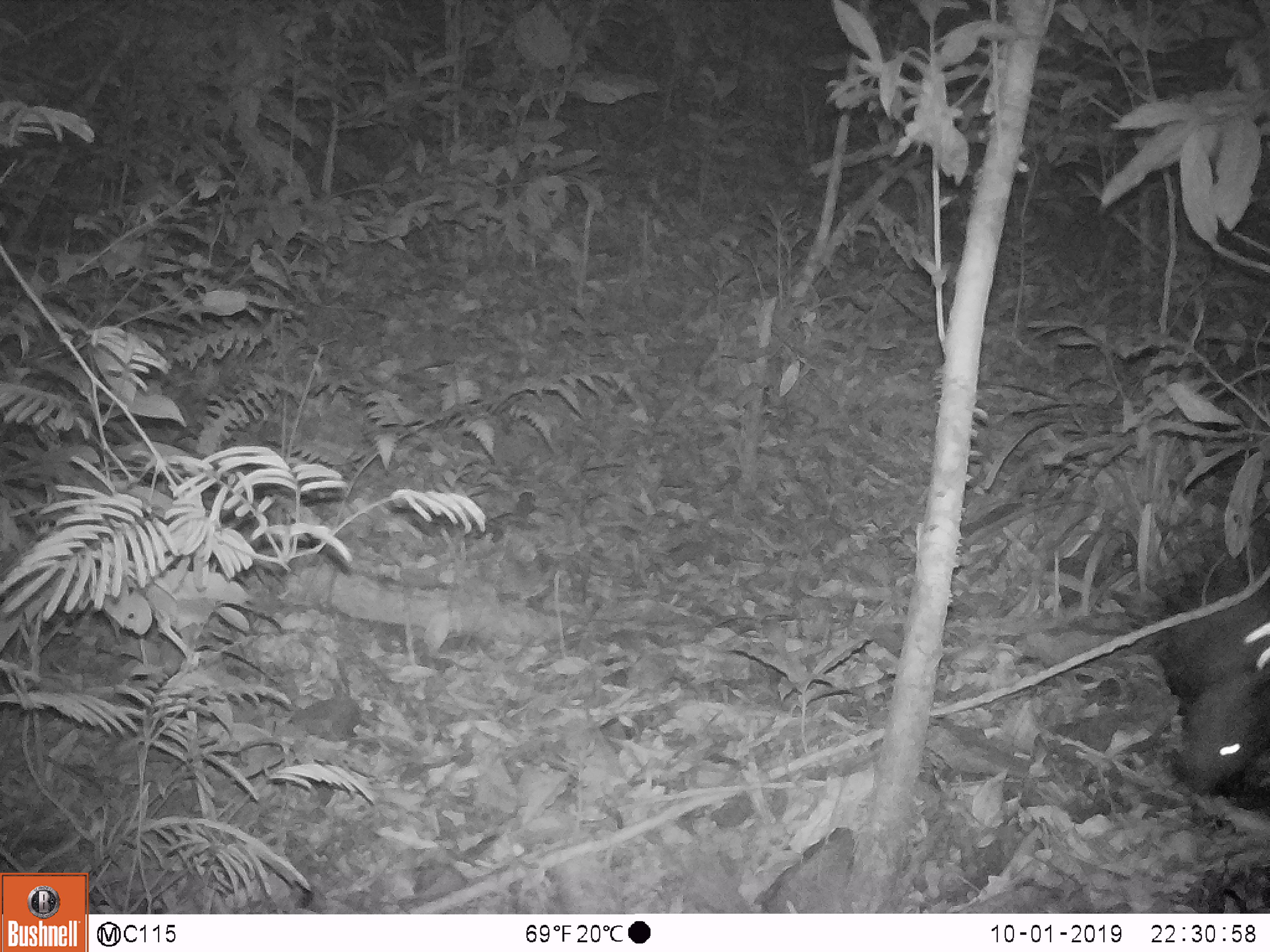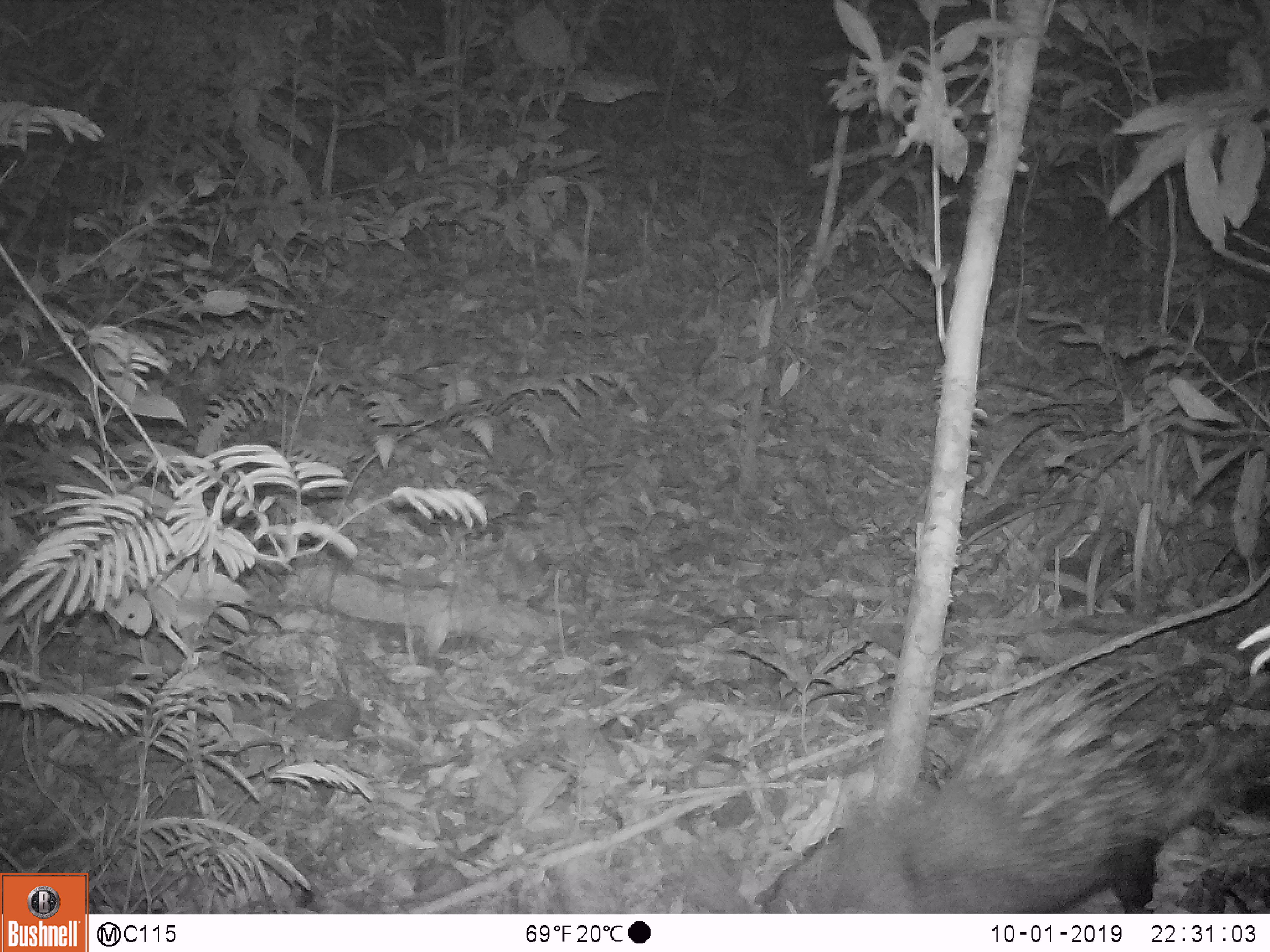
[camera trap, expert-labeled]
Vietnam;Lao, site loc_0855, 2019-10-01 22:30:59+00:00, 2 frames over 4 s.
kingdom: Animalia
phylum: Chordata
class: Mammalia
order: Rodentia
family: Hystricidae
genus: Hystrix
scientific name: Hystrix brachyura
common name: malayan porcupine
Malayan porcupine (Hystrix brachyura). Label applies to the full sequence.